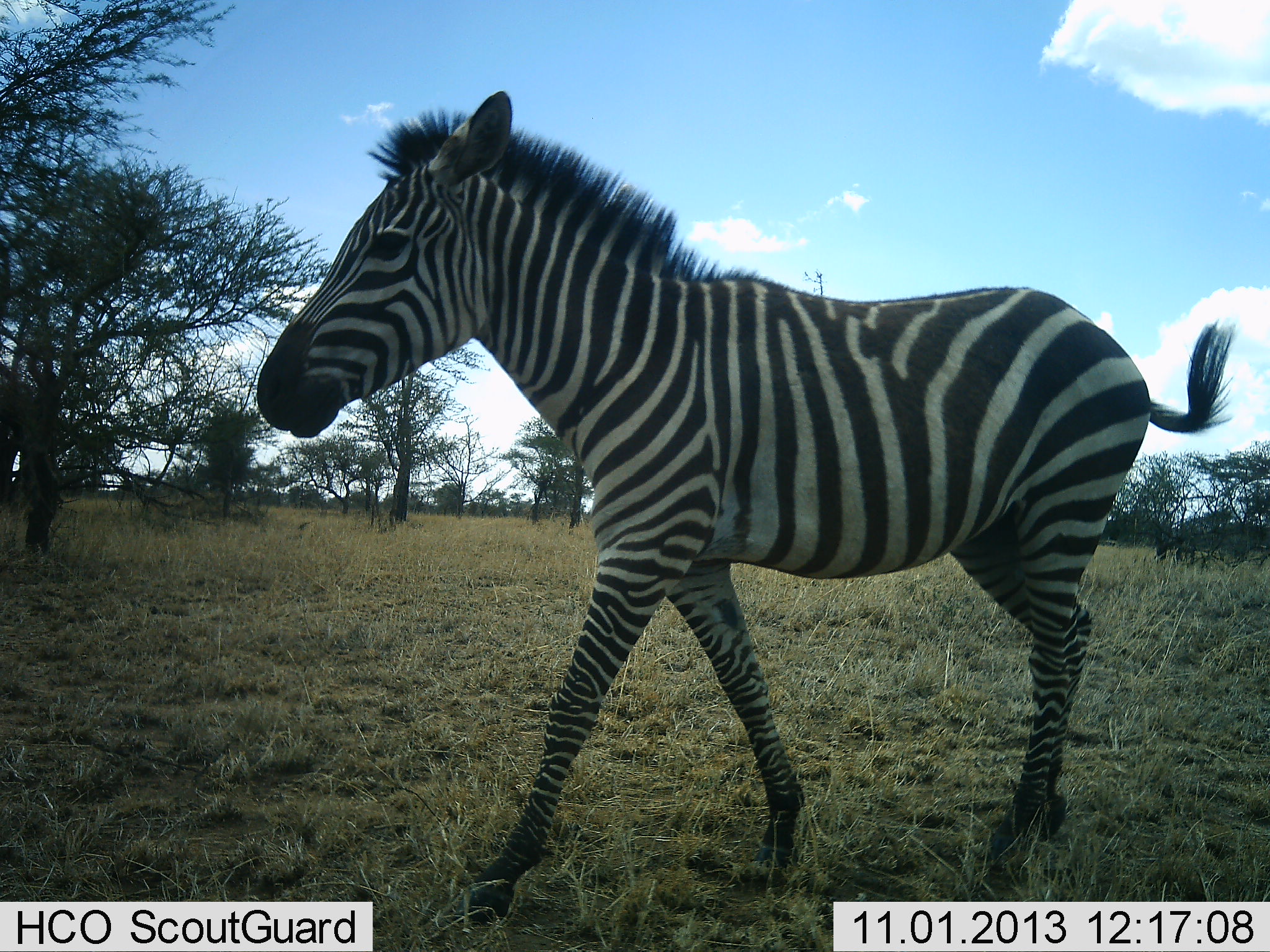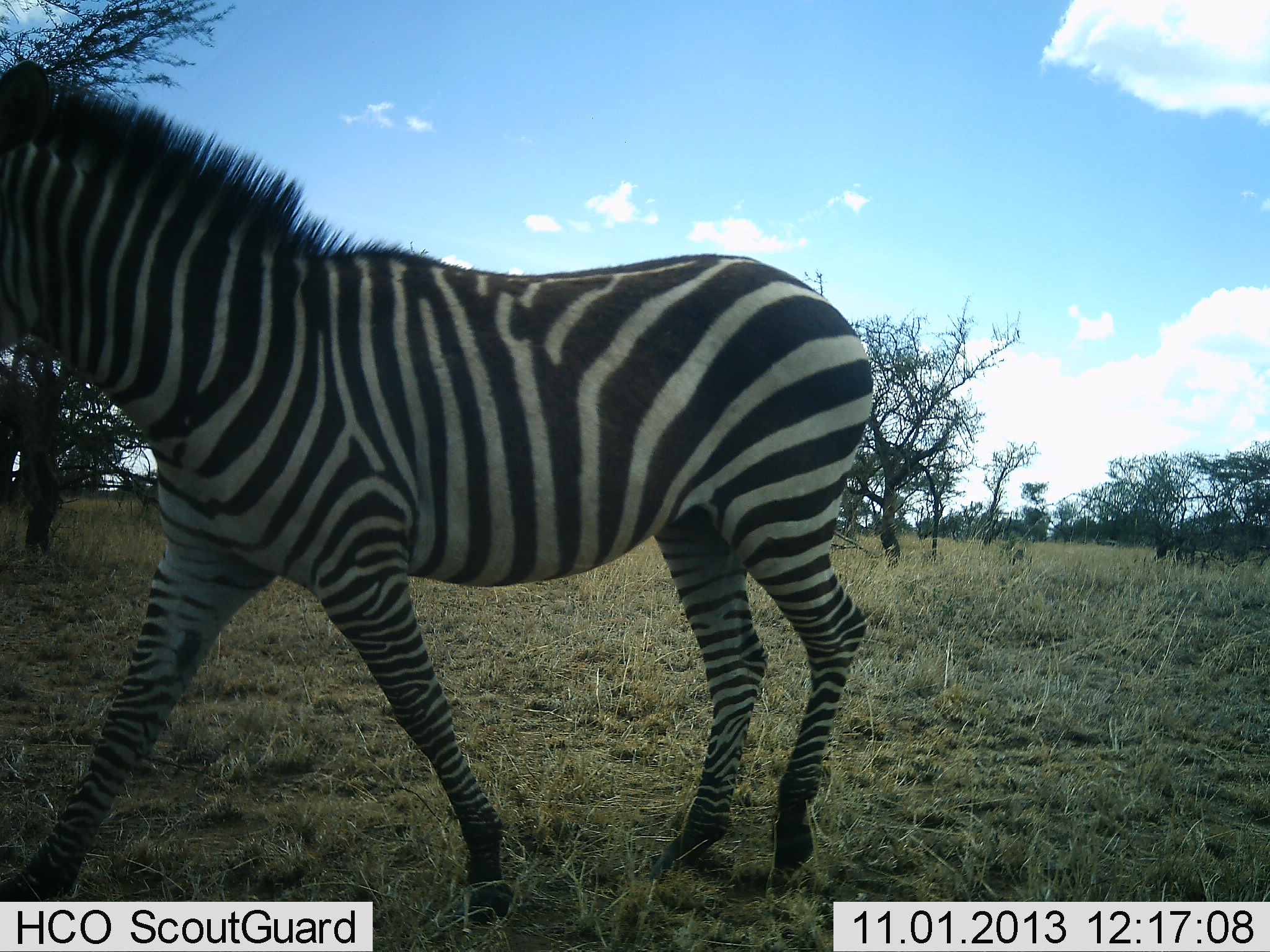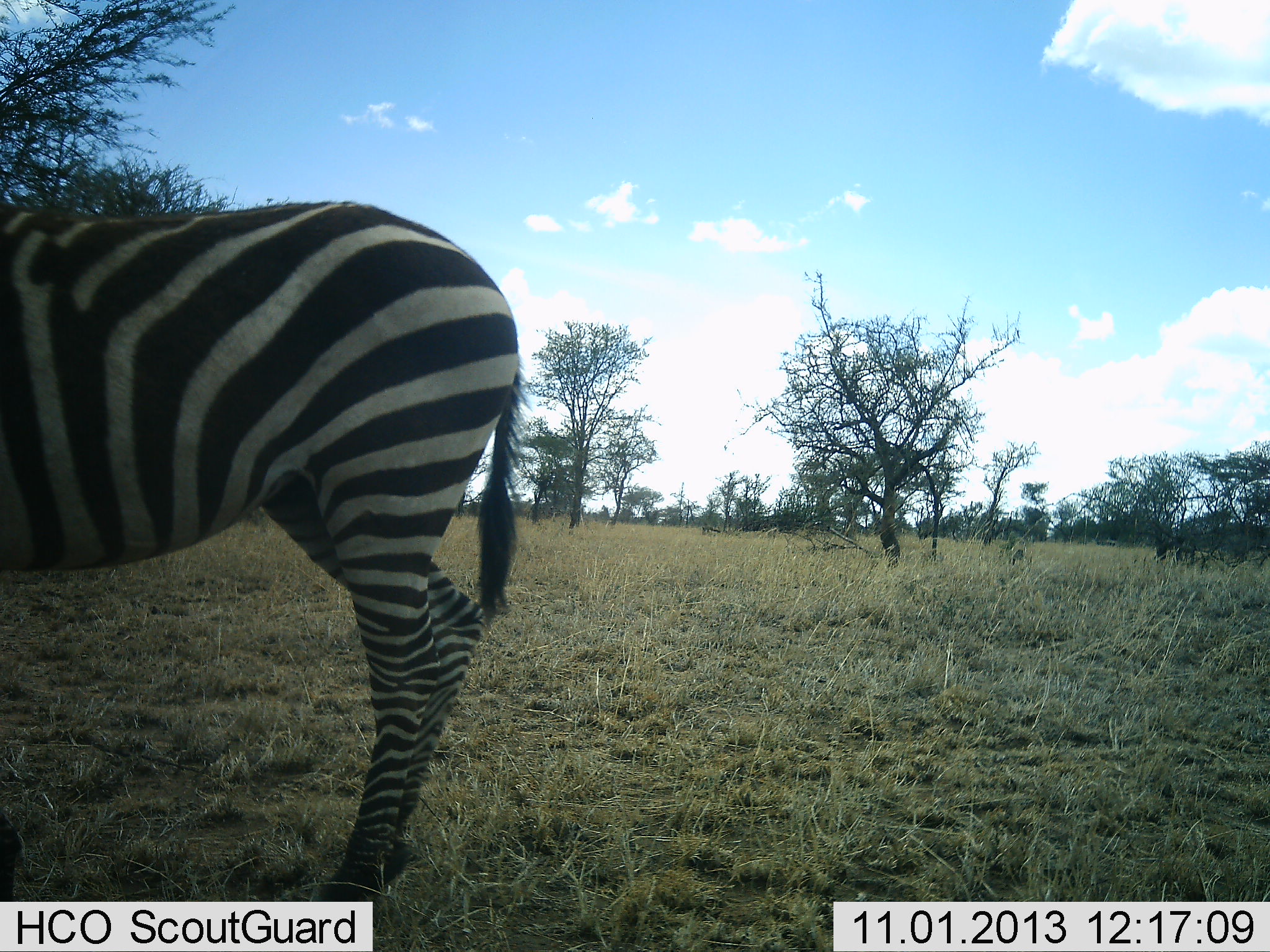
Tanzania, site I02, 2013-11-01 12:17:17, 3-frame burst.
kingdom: Animalia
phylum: Chordata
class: Mammalia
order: Perissodactyla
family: Equidae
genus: Equus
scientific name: Equus quagga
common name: plains zebra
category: zebra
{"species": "zebra (plains zebra) (Equus quagga)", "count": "1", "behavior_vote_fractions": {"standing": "0%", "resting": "0%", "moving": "100%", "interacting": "0%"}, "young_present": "0%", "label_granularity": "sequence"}